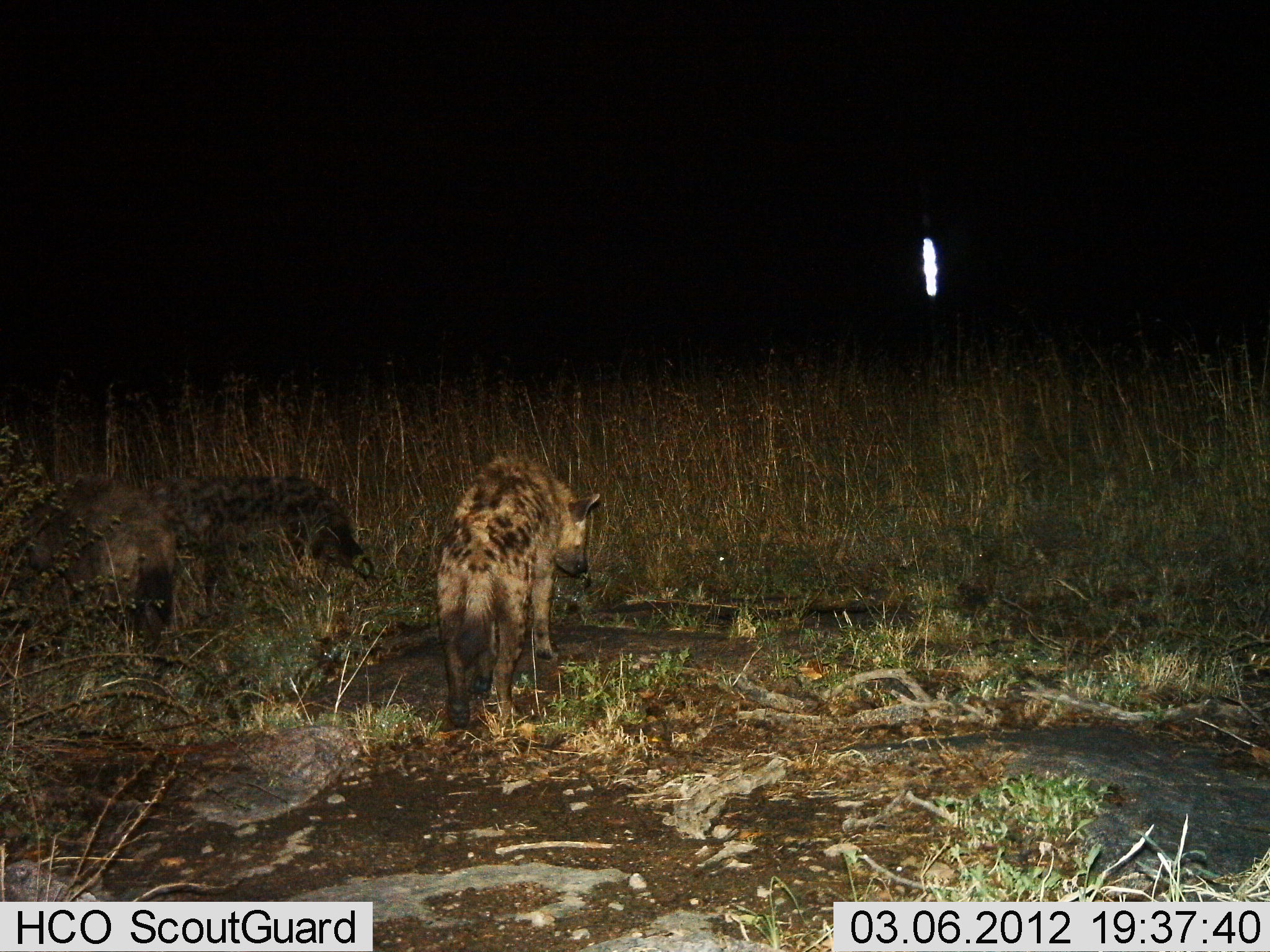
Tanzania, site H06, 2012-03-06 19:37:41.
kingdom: Animalia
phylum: Chordata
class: Mammalia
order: Carnivora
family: Hyaenidae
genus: Crocuta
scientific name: Crocuta crocuta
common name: spotted hyena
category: hyenaspotted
Hyenaspotted (spotted hyena) (Crocuta crocuta), count 3. Behavior (volunteer vote fractions): standing 74%, resting 0%, moving 26%, interacting 0%. Young present (vote fraction): 0%. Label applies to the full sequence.